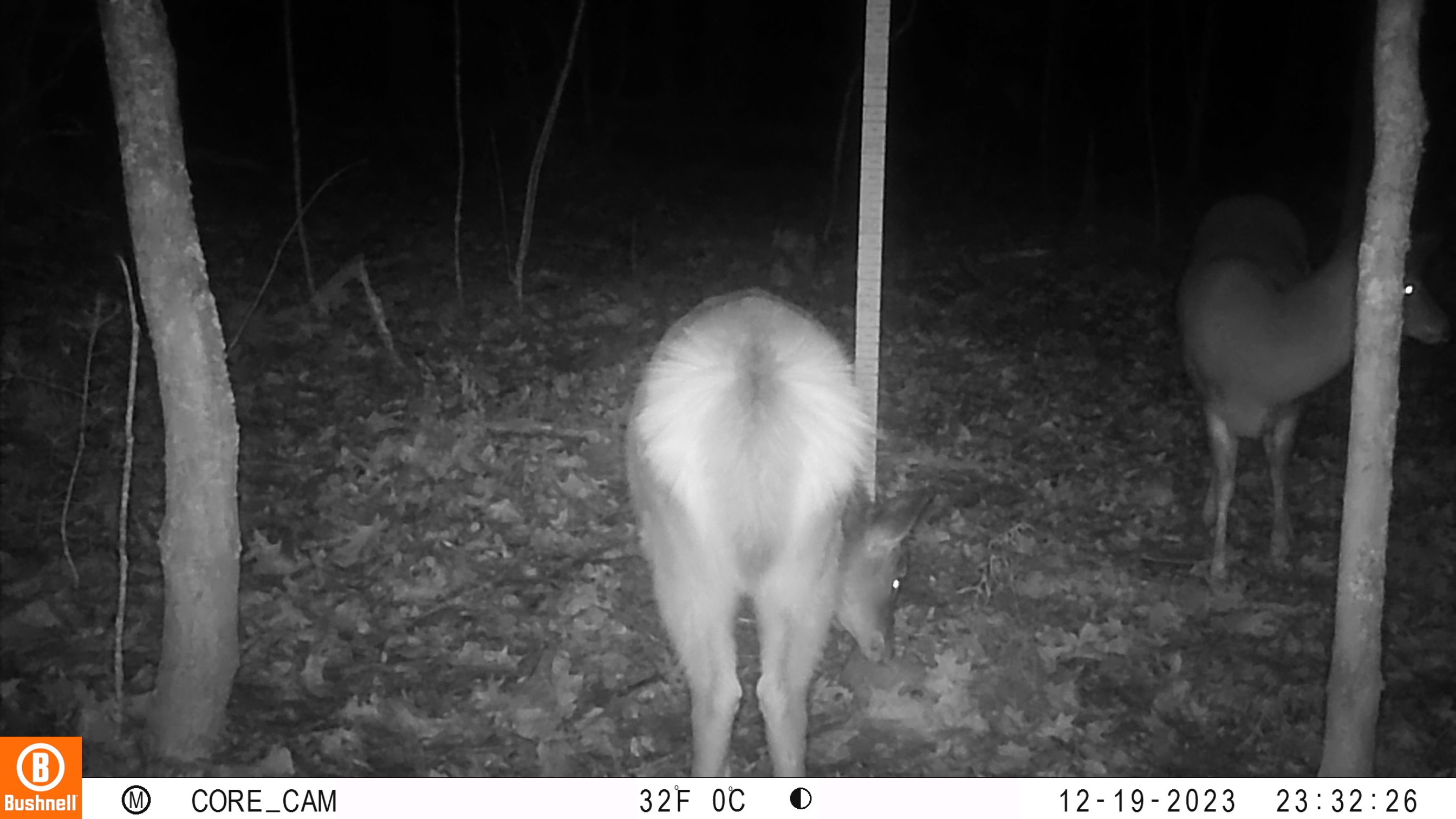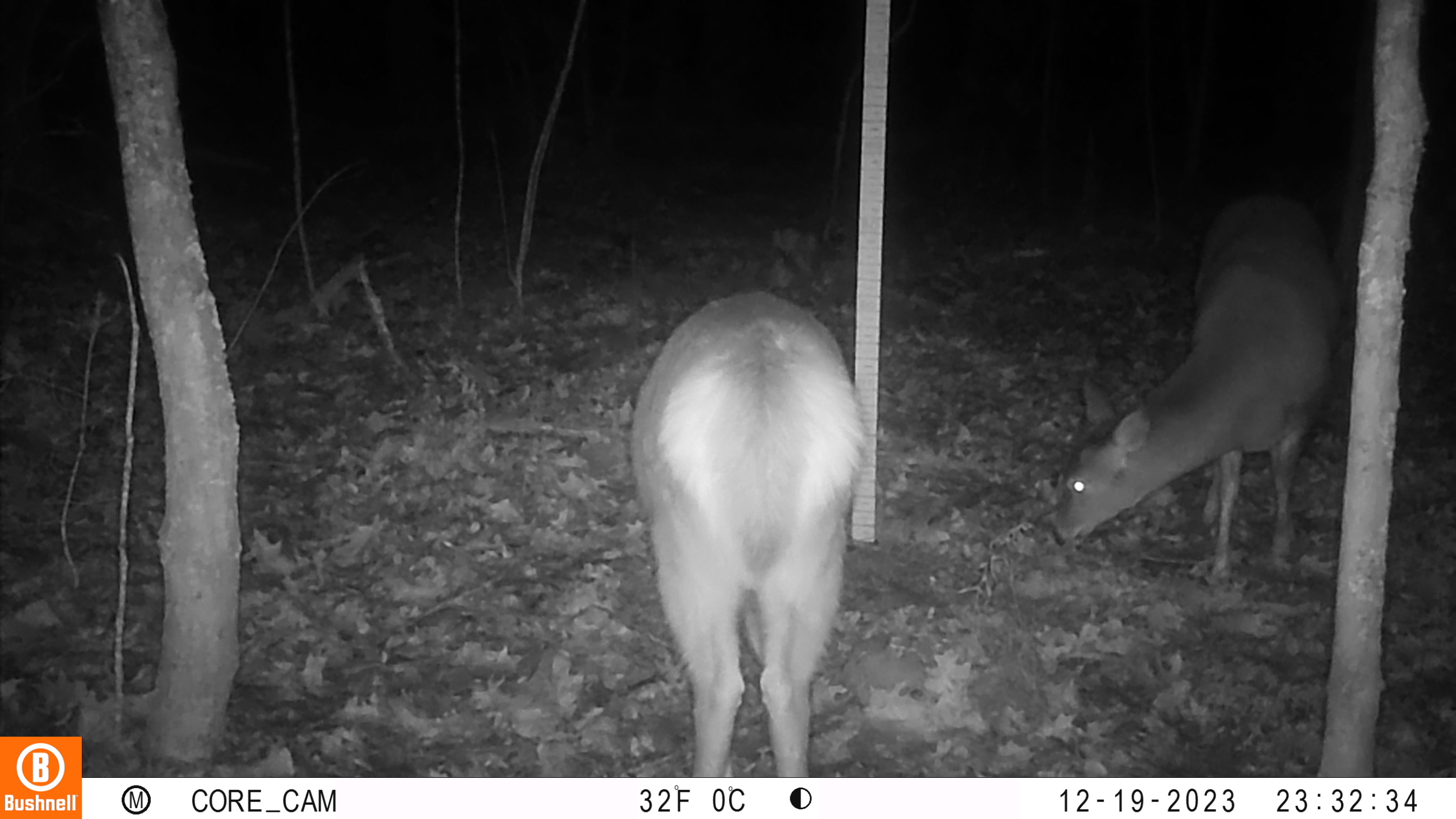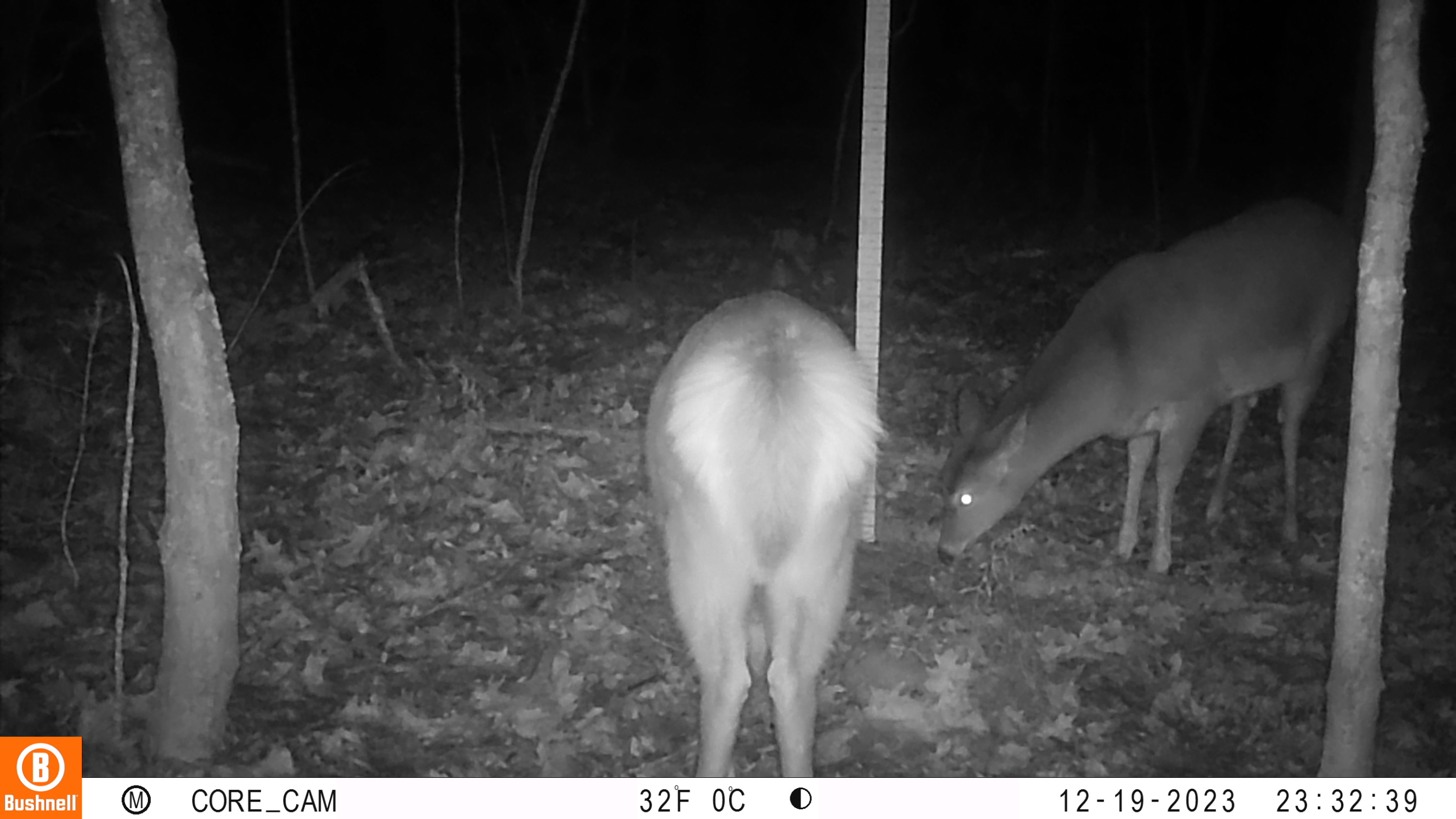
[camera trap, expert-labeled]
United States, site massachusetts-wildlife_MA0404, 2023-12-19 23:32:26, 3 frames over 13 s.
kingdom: Animalia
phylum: Chordata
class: Mammalia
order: Artiodactyla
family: Cervidae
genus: Odocoileus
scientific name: Odocoileus virginianus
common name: white-tailed deer